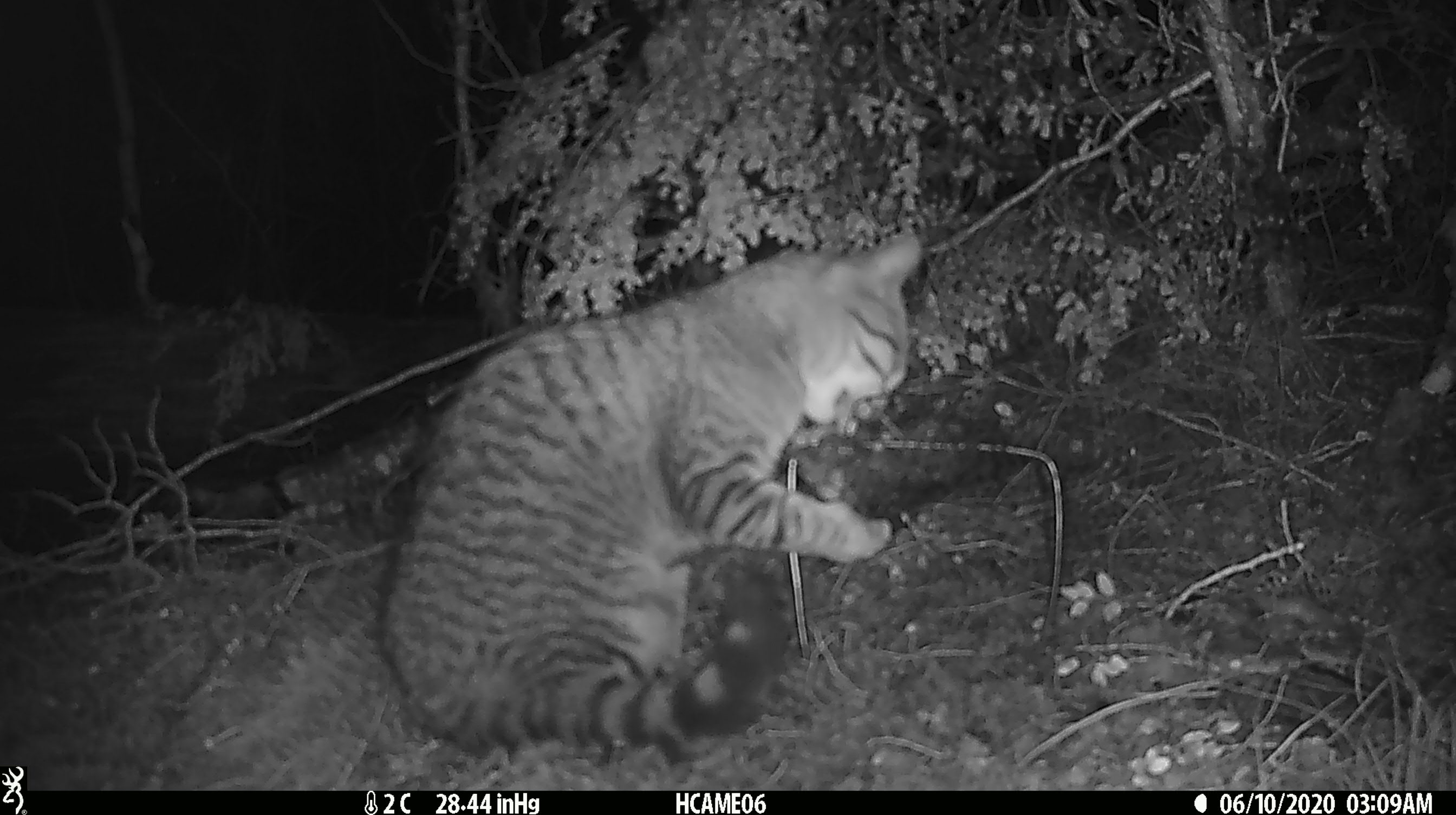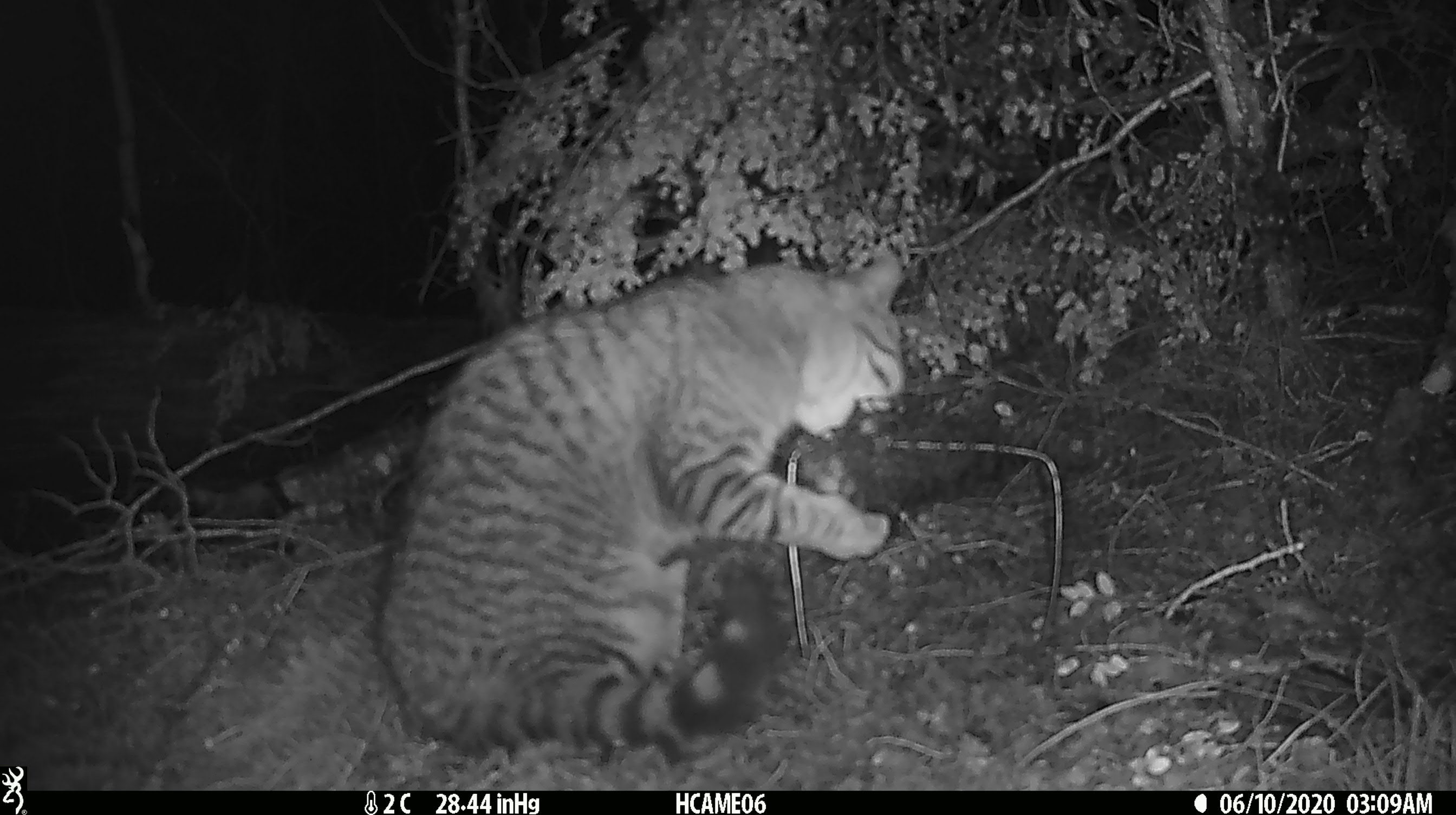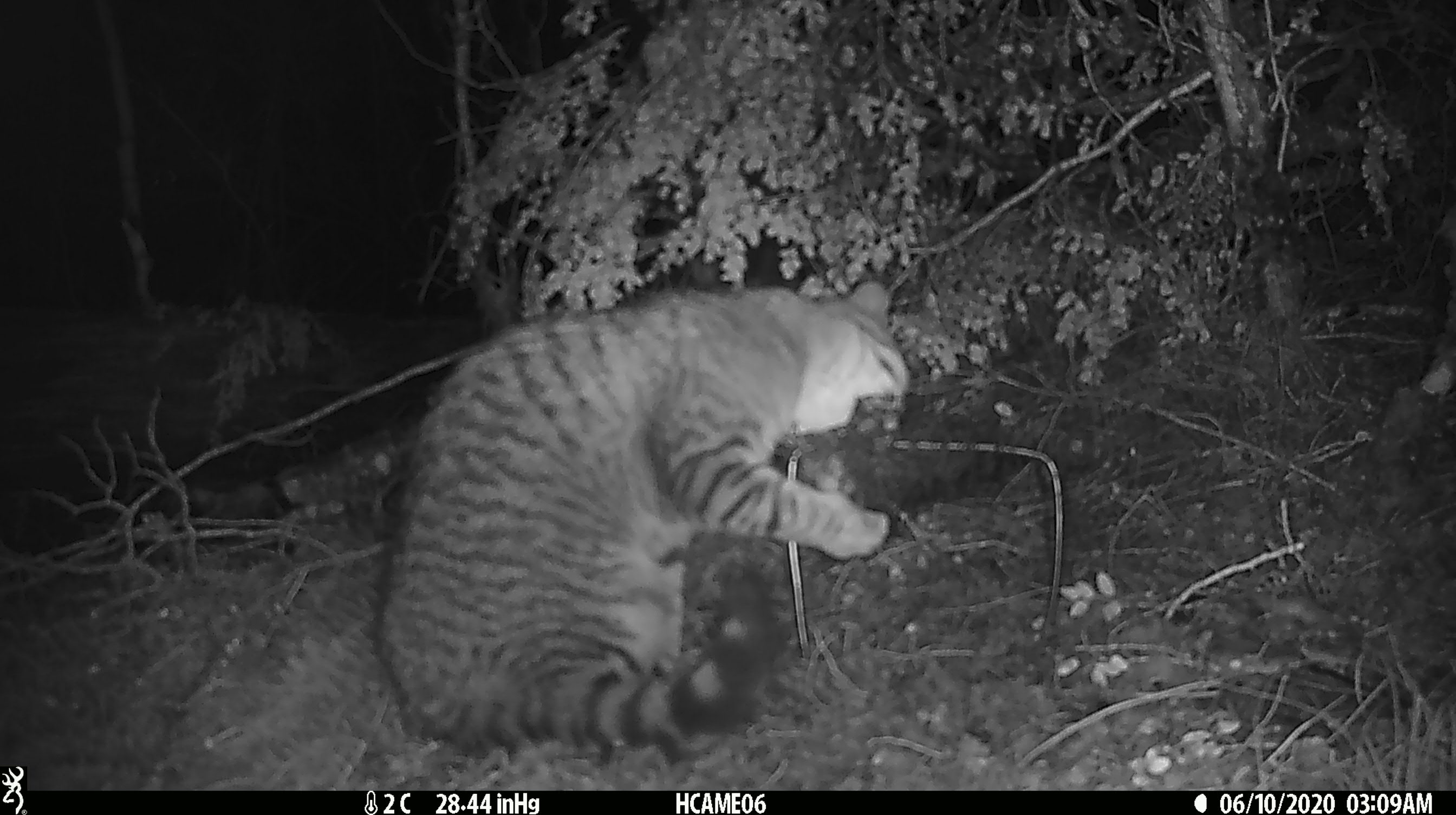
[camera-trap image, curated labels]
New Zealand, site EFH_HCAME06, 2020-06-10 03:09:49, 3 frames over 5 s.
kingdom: Animalia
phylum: Chordata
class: Mammalia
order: Carnivora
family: Felidae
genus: Felis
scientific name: Felis catus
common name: domestic cat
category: cat